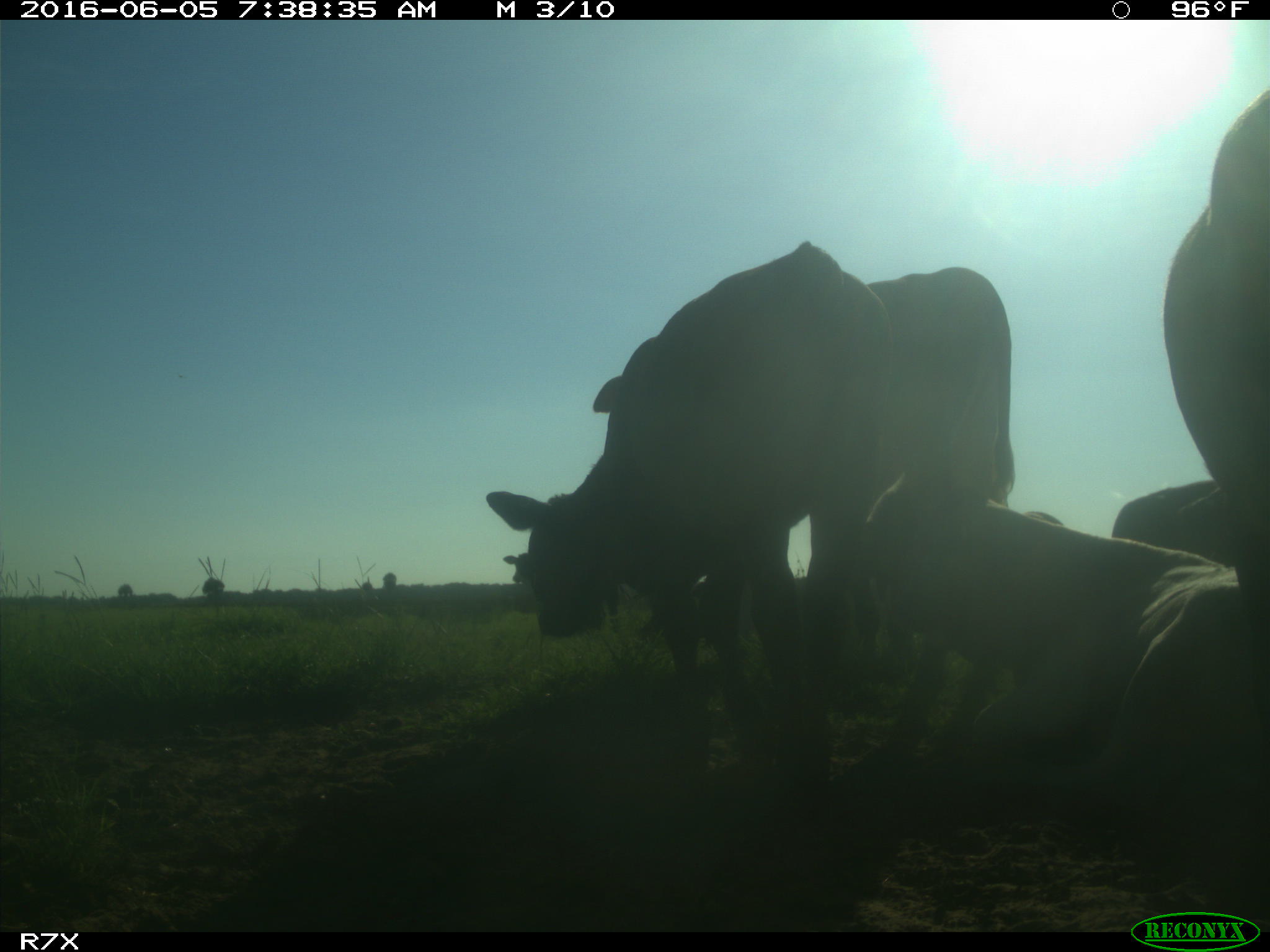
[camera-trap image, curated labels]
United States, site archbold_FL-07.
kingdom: Animalia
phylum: Chordata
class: Mammalia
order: Artiodactyla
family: Bovidae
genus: Bos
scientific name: Bos taurus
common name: domestic cow